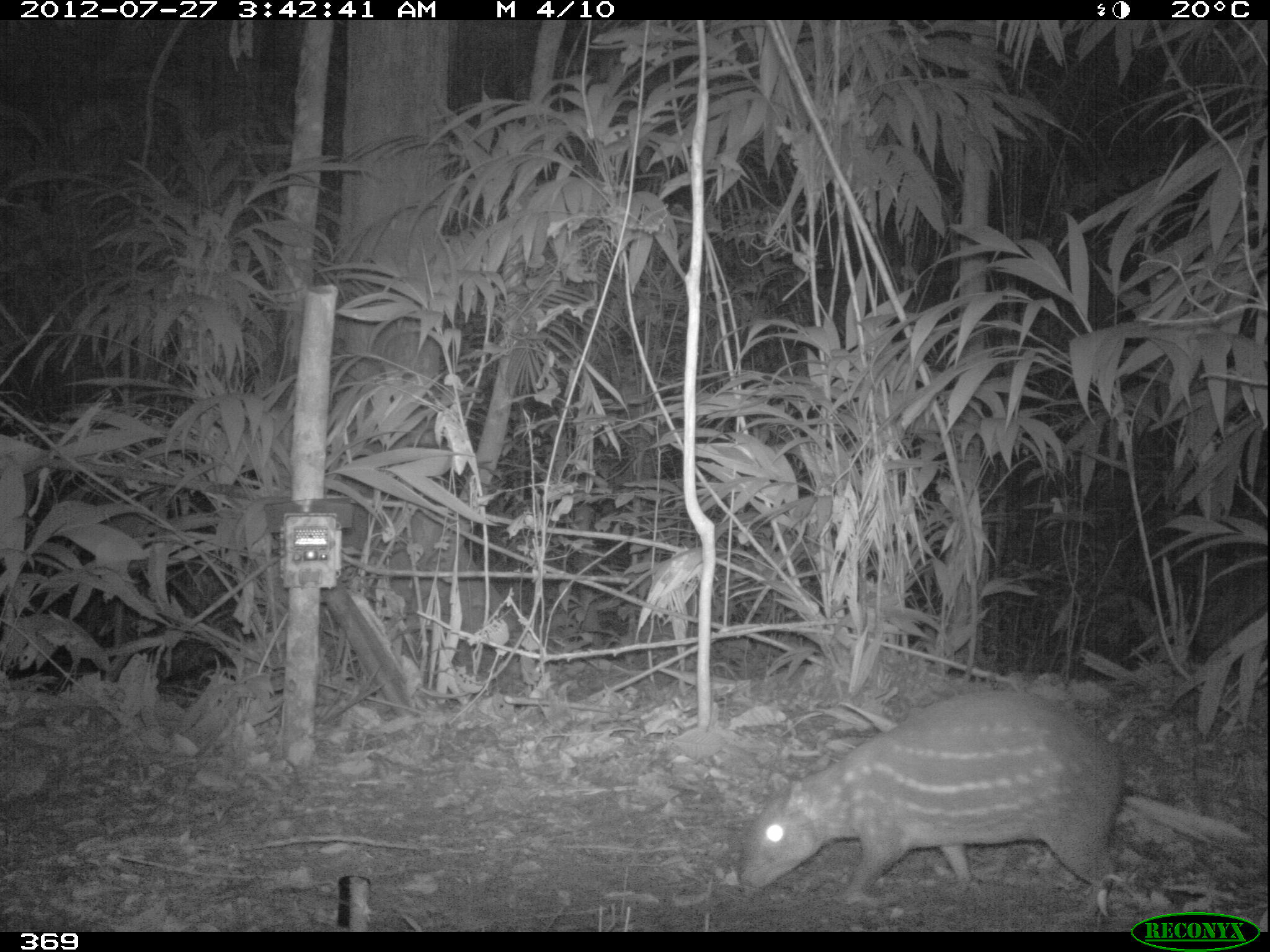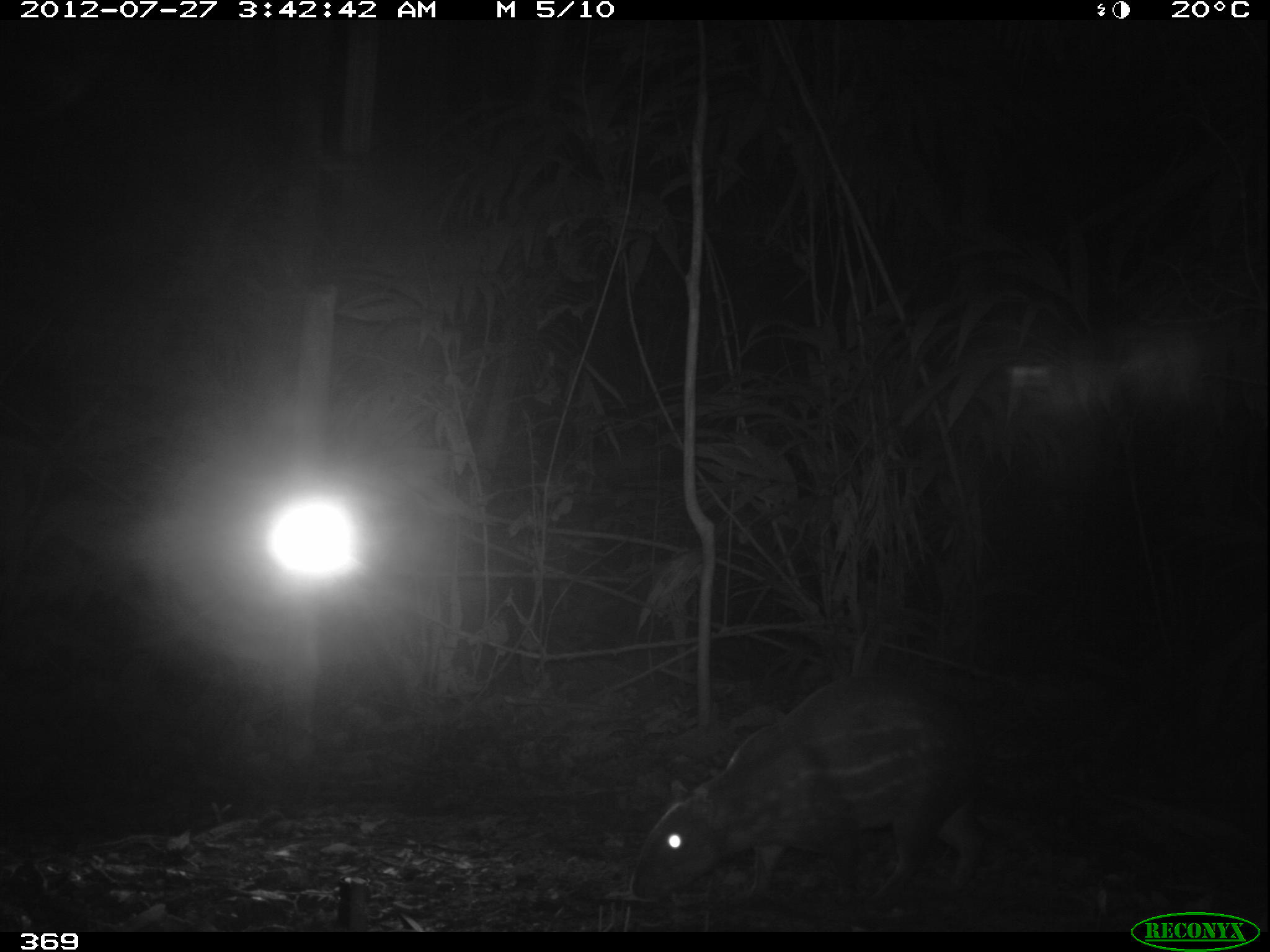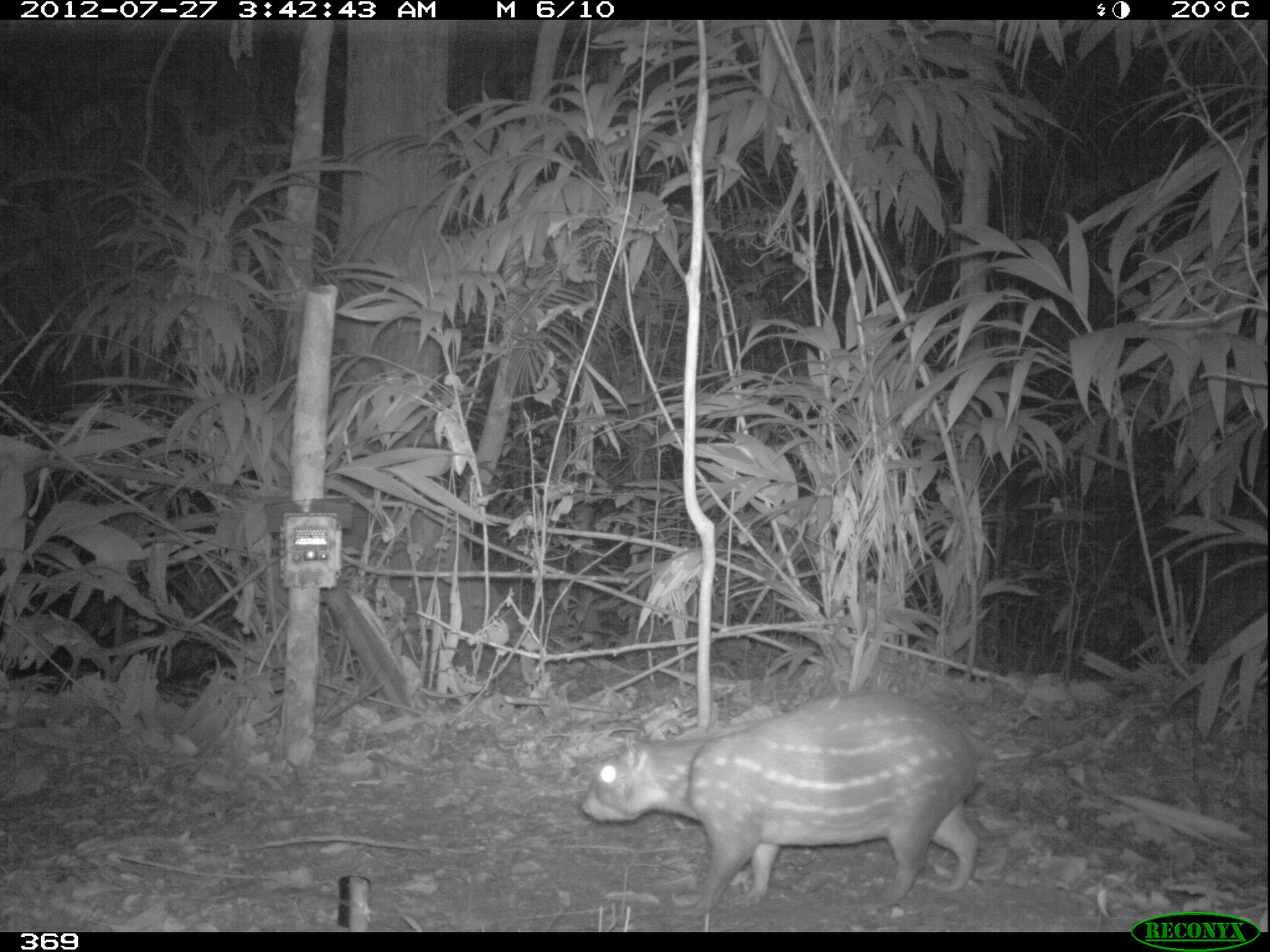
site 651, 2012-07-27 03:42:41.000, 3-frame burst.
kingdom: Animalia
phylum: Chordata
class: Mammalia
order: Rodentia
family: Cuniculidae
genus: Cuniculus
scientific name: Cuniculus paca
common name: spotted paca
Cuniculus paca (spotted paca).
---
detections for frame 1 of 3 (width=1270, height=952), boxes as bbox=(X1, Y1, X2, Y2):
cuniculus paca: bbox=(731, 684, 1129, 900)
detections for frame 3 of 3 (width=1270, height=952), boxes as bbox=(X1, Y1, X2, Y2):
cuniculus paca: bbox=(580, 689, 981, 918)